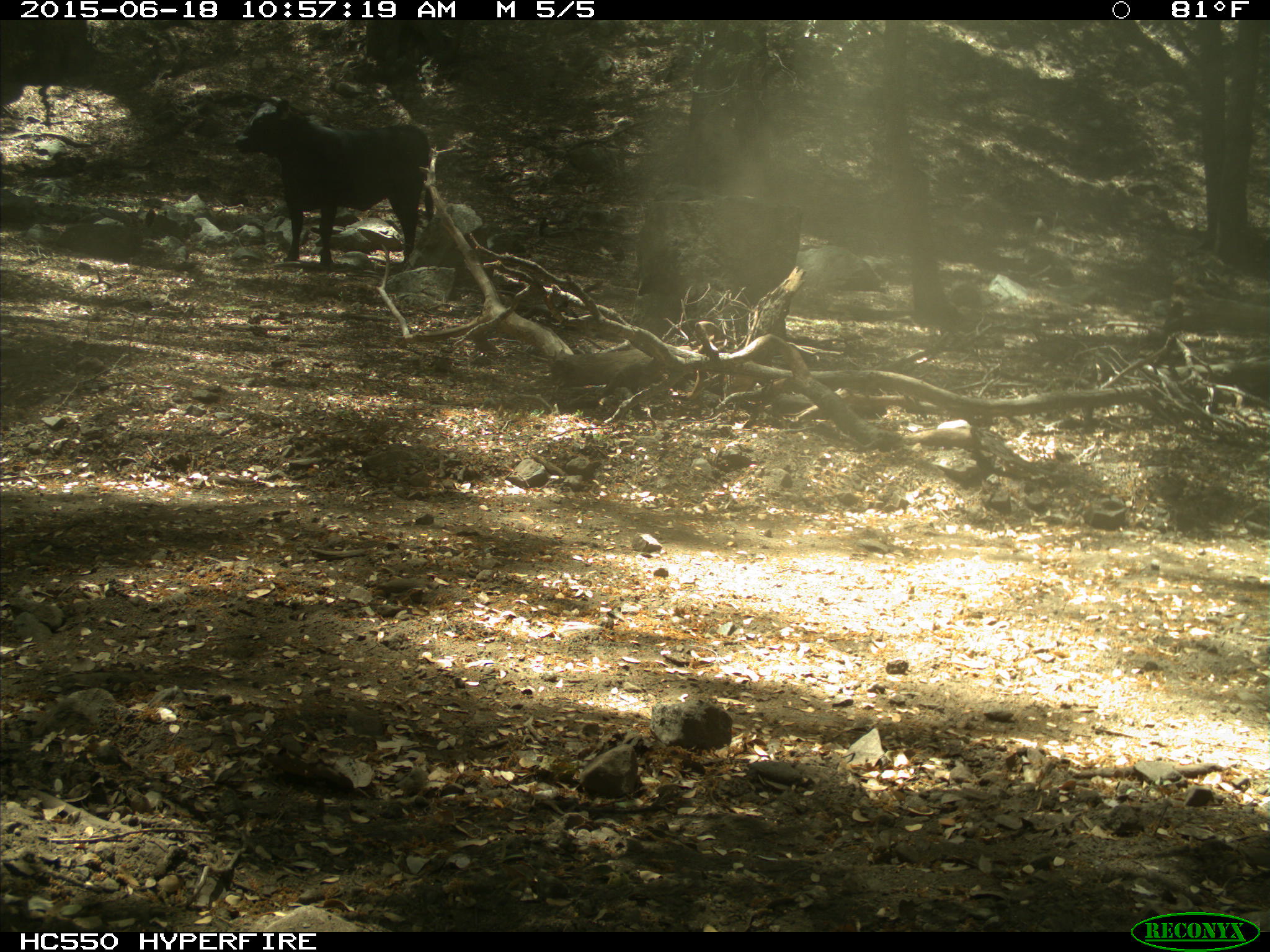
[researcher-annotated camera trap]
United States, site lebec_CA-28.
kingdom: Animalia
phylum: Chordata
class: Mammalia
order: Artiodactyla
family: Bovidae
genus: Bos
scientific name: Bos taurus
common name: domestic cow